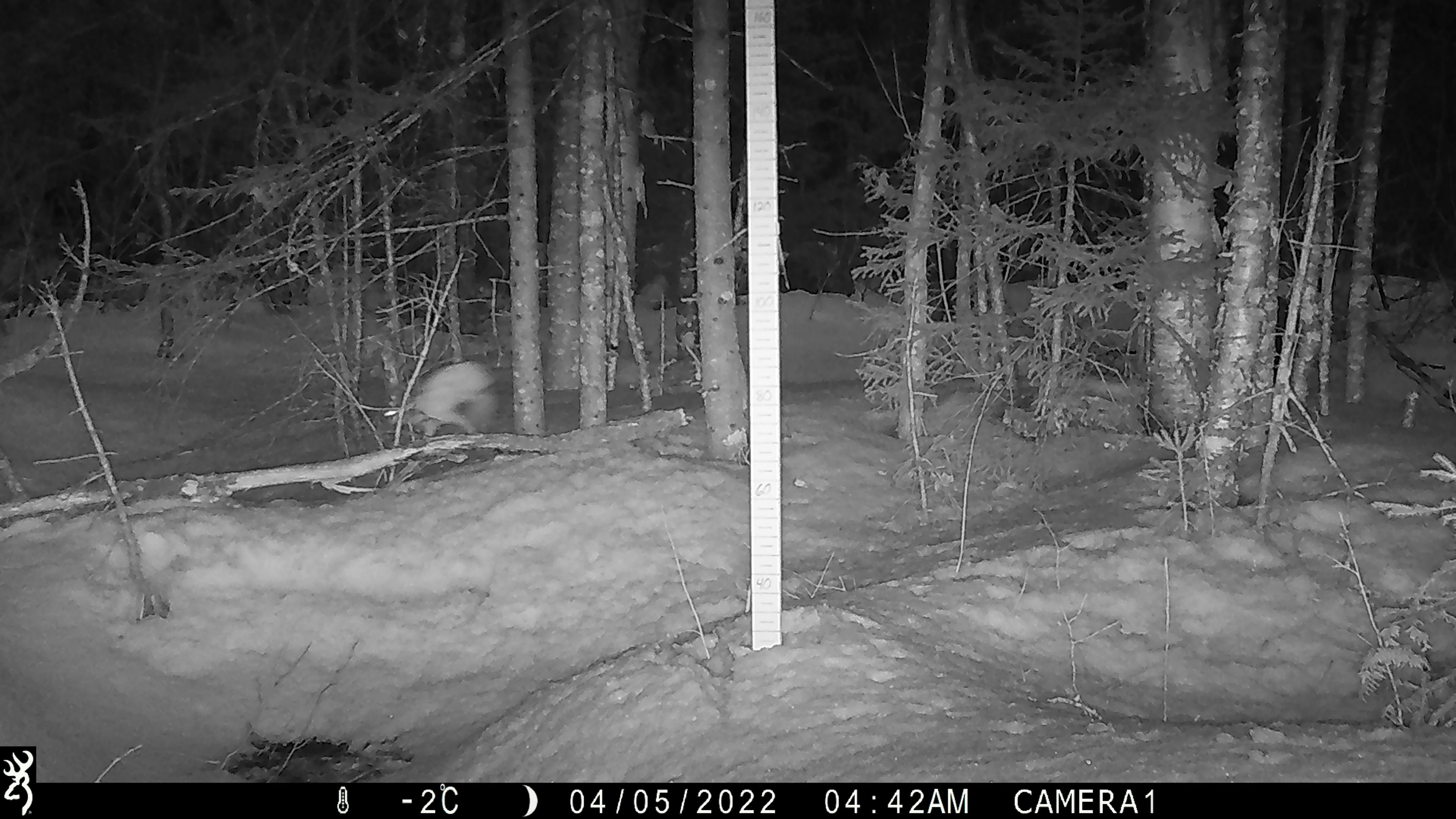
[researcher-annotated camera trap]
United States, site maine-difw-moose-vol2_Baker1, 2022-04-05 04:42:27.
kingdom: Animalia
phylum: Chordata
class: Mammalia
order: Lagomorpha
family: Leporidae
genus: Lepus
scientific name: Lepus americanus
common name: snowshoe hare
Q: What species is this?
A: Snowshoe hare (Lepus americanus).